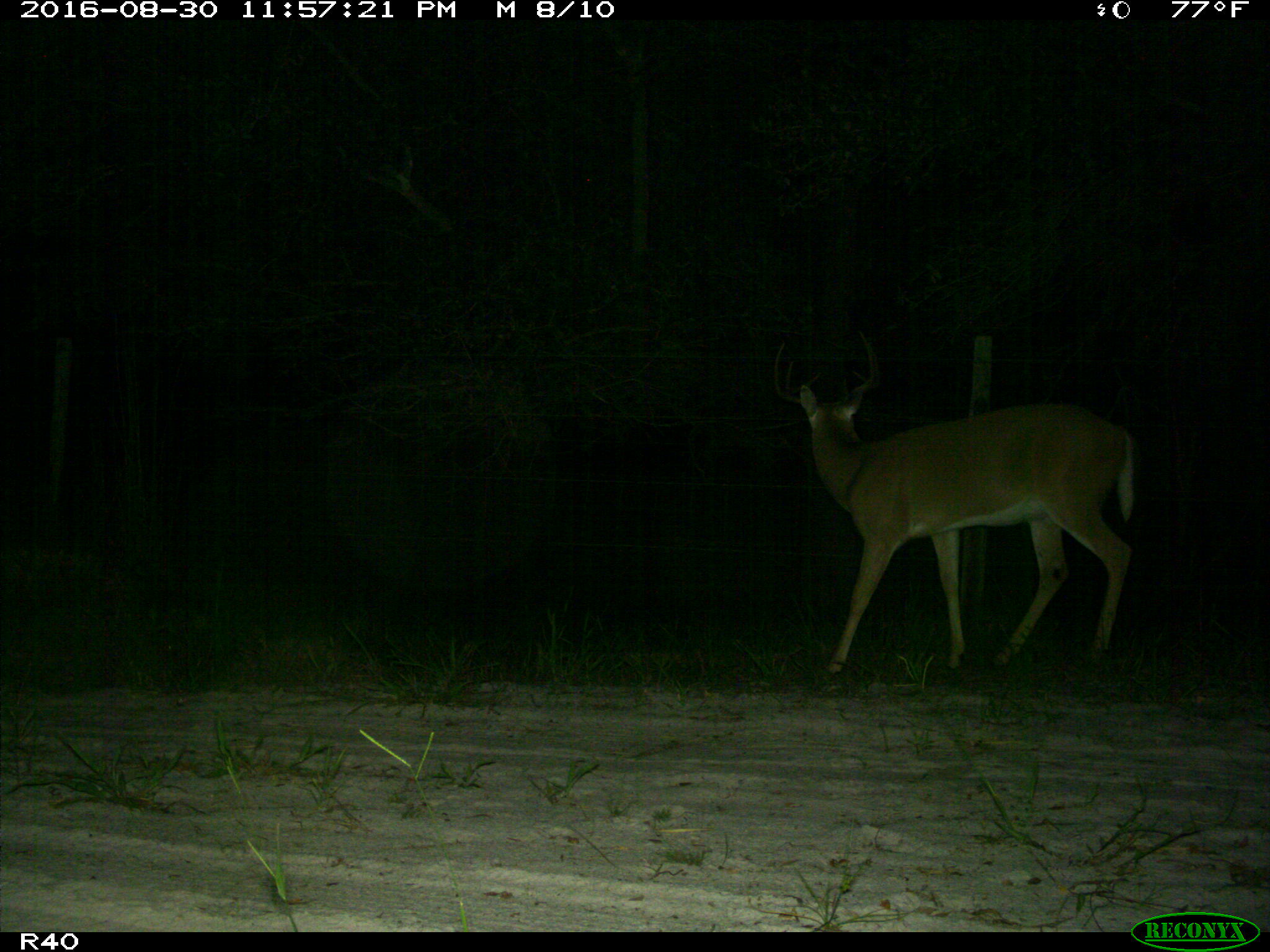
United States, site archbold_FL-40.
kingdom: Animalia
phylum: Chordata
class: Mammalia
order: Artiodactyla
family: Cervidae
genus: Odocoileus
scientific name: Odocoileus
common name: deer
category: unidentified deer